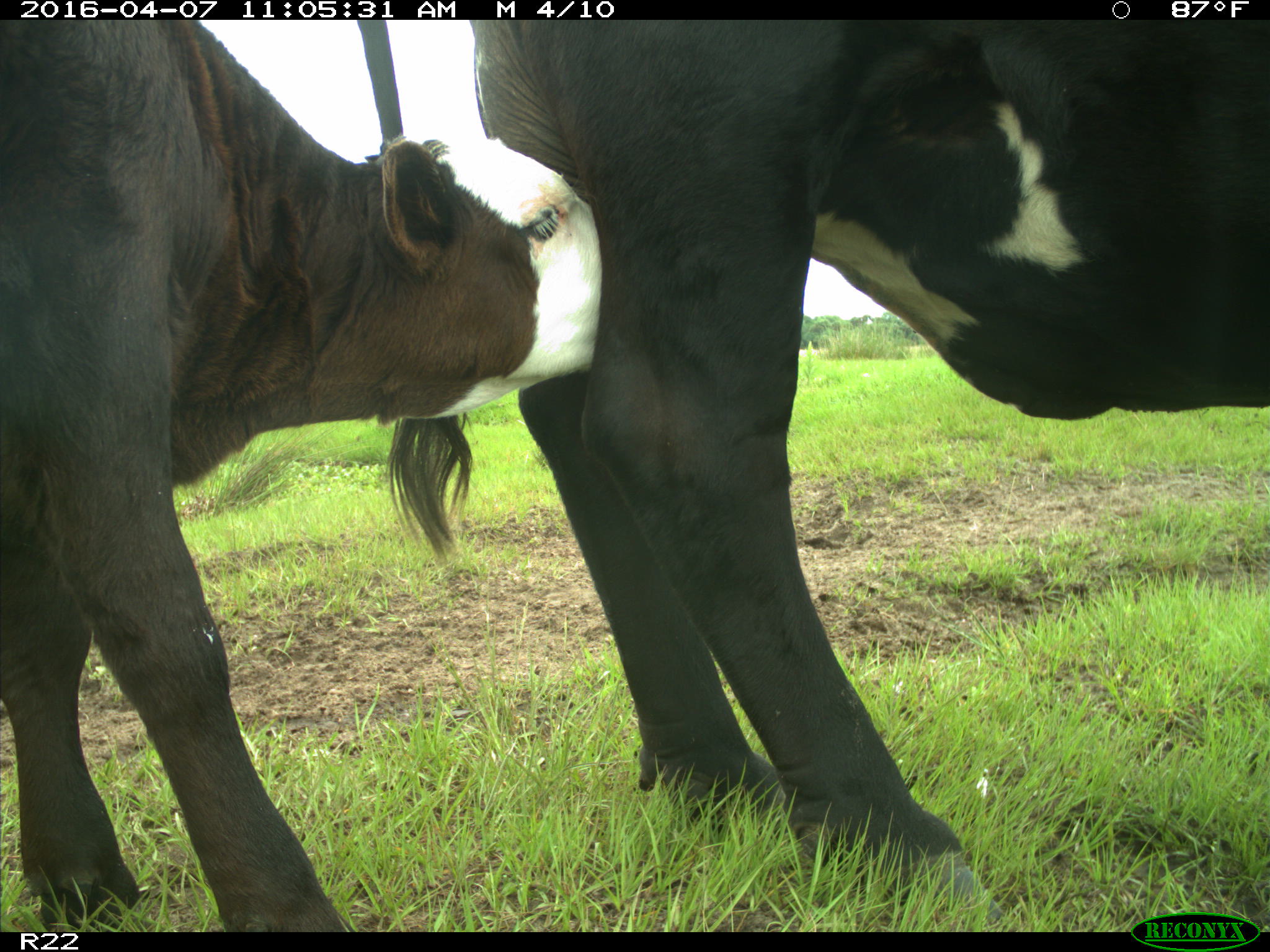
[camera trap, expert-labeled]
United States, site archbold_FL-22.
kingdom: Animalia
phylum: Chordata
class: Mammalia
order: Artiodactyla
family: Bovidae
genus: Bos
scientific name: Bos taurus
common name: domestic cow